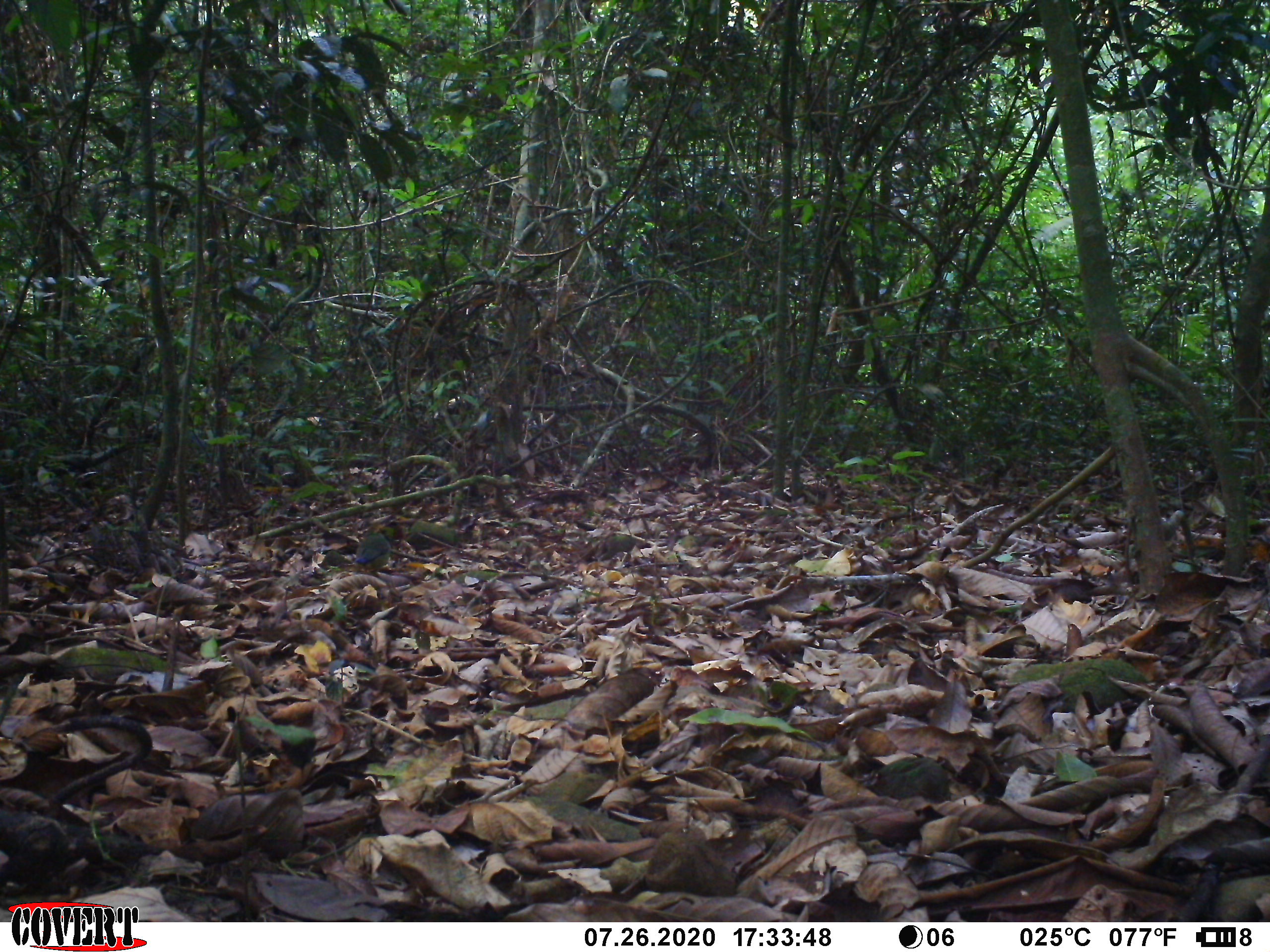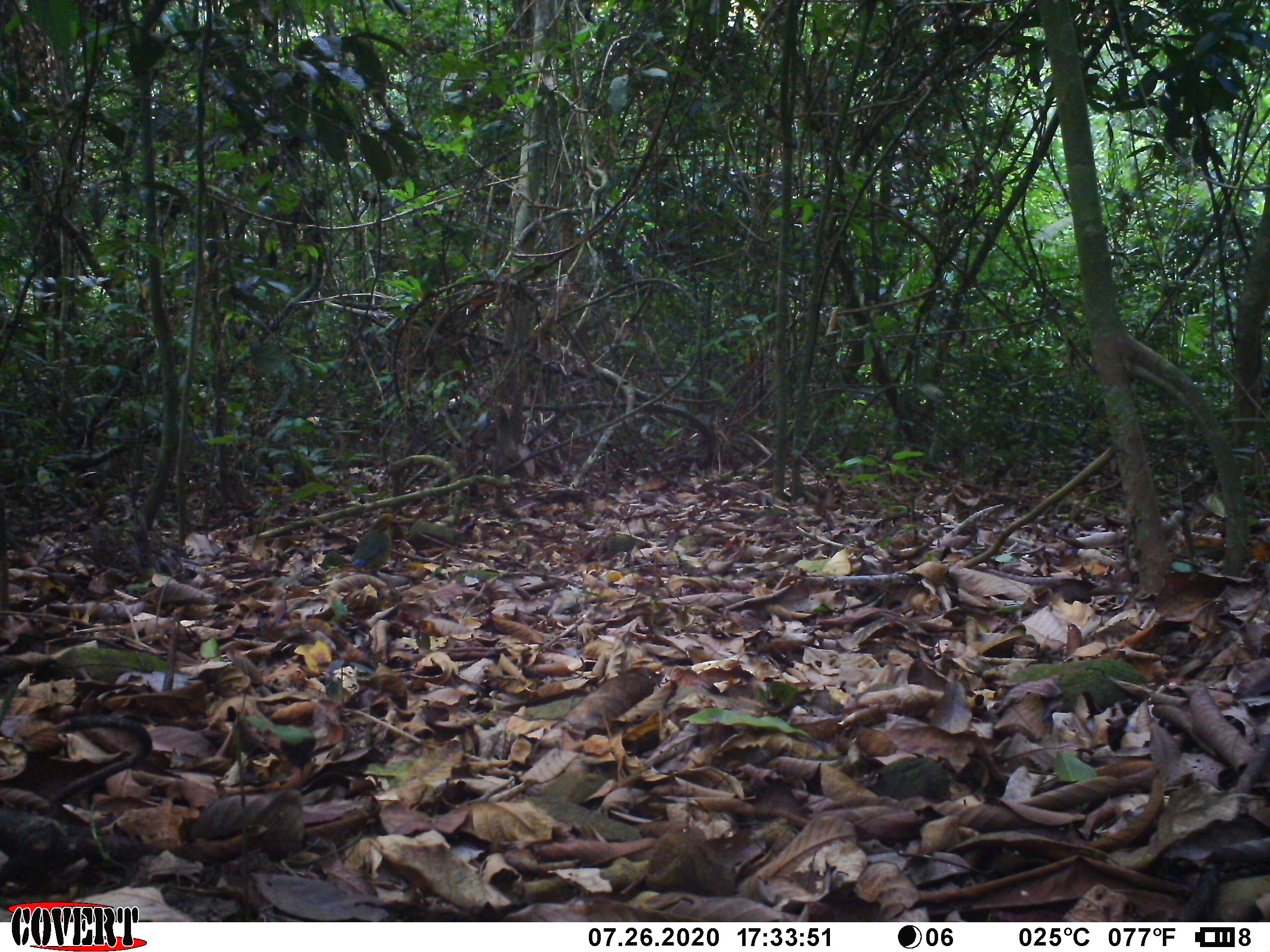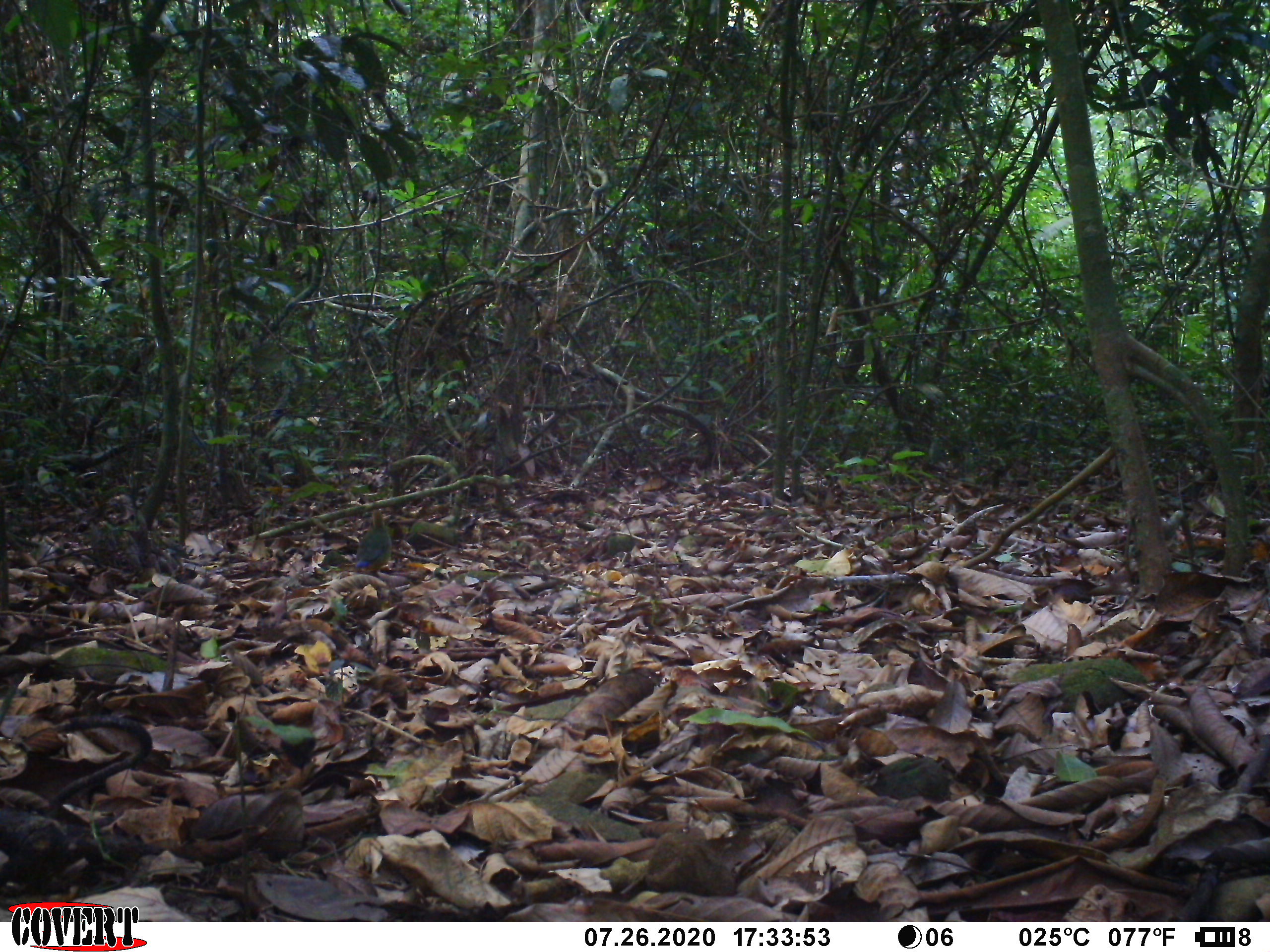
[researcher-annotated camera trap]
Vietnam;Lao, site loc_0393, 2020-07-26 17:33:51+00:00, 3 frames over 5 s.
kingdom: Animalia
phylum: Chordata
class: Aves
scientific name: Aves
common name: bird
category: unidentified bird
Unidentified bird (bird) (Aves). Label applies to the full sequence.